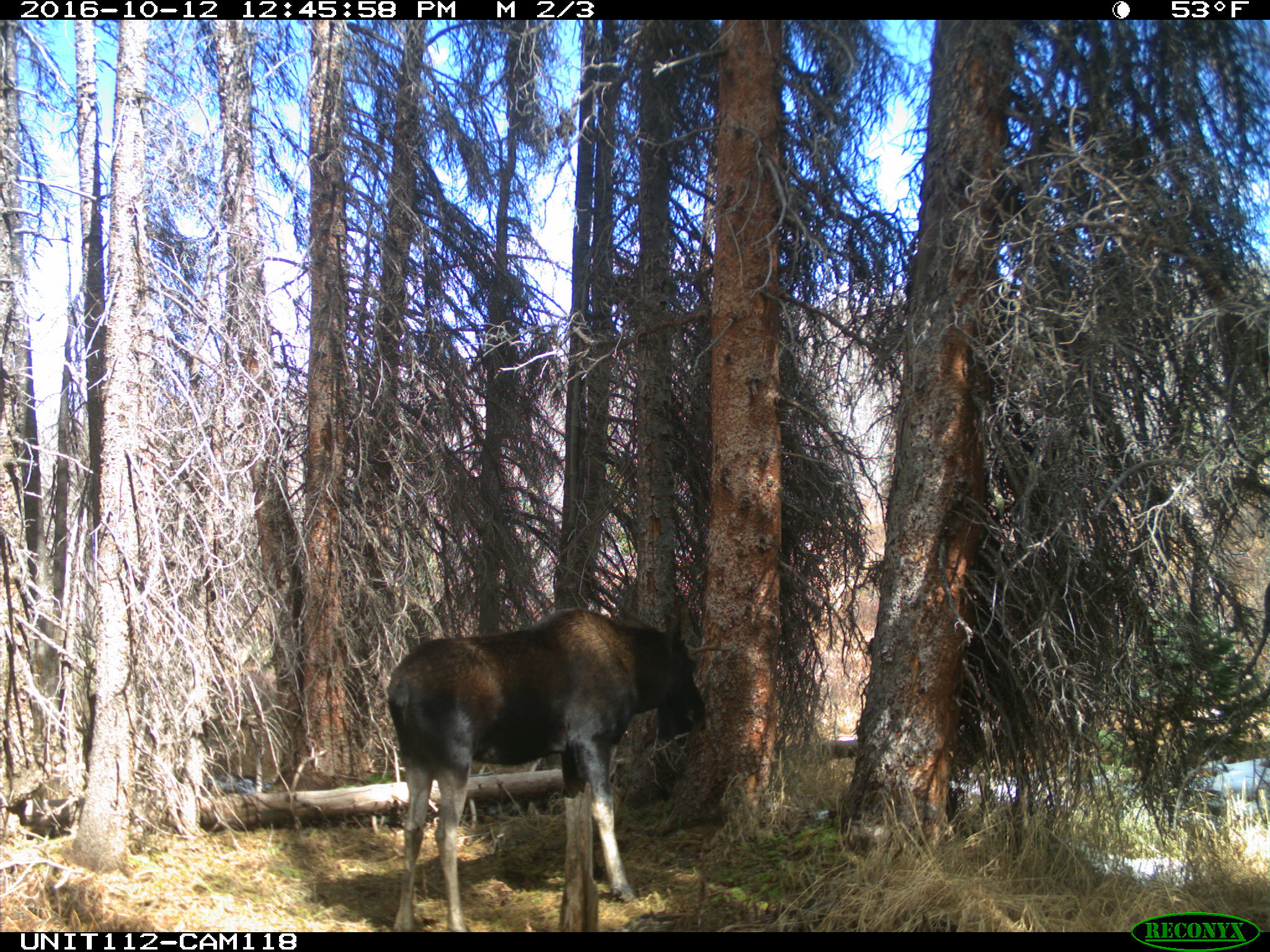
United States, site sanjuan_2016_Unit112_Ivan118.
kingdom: Animalia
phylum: Chordata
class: Mammalia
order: Artiodactyla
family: Cervidae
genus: Alces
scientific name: Alces alces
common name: moose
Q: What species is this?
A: Alces alces (moose).